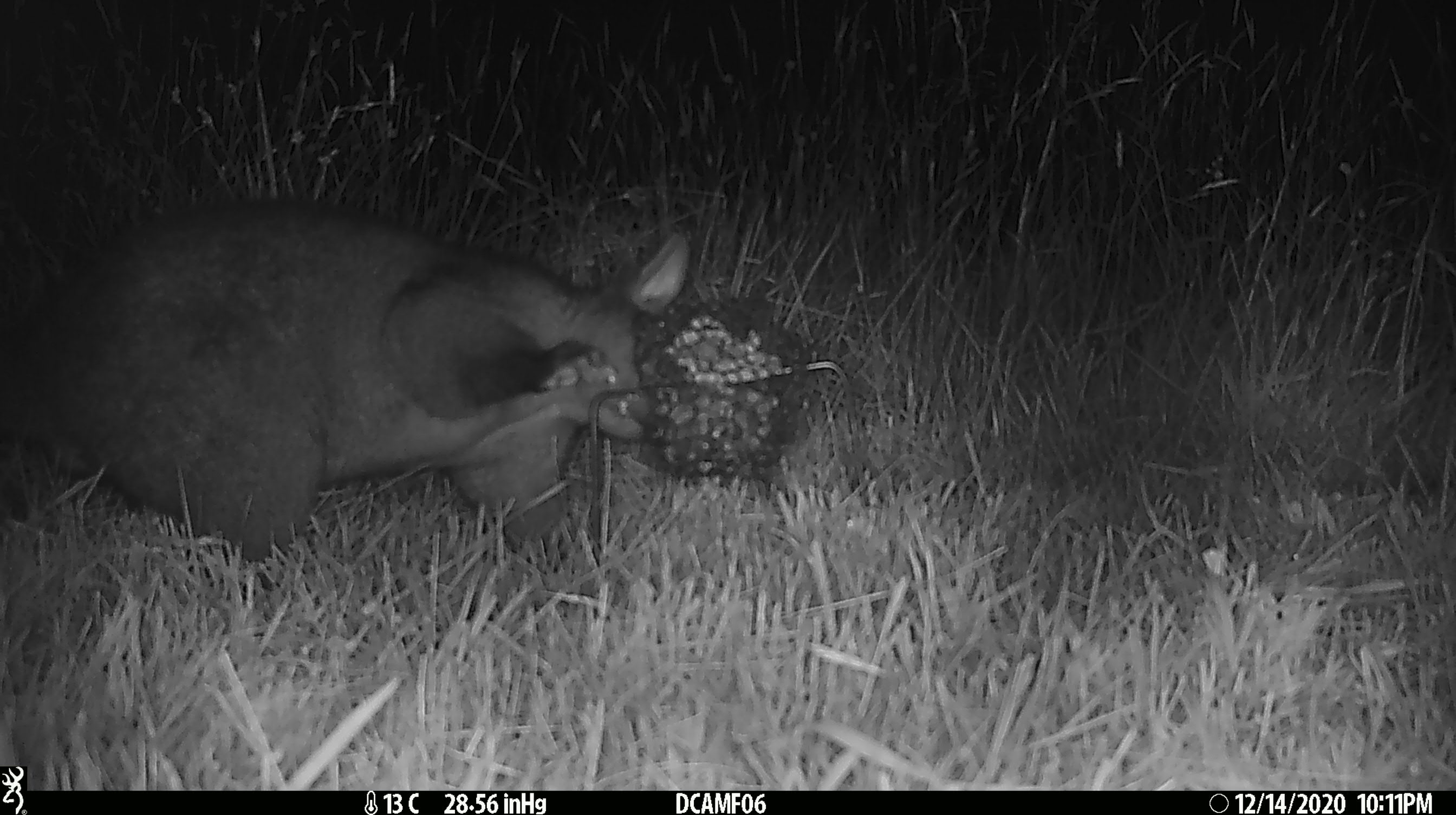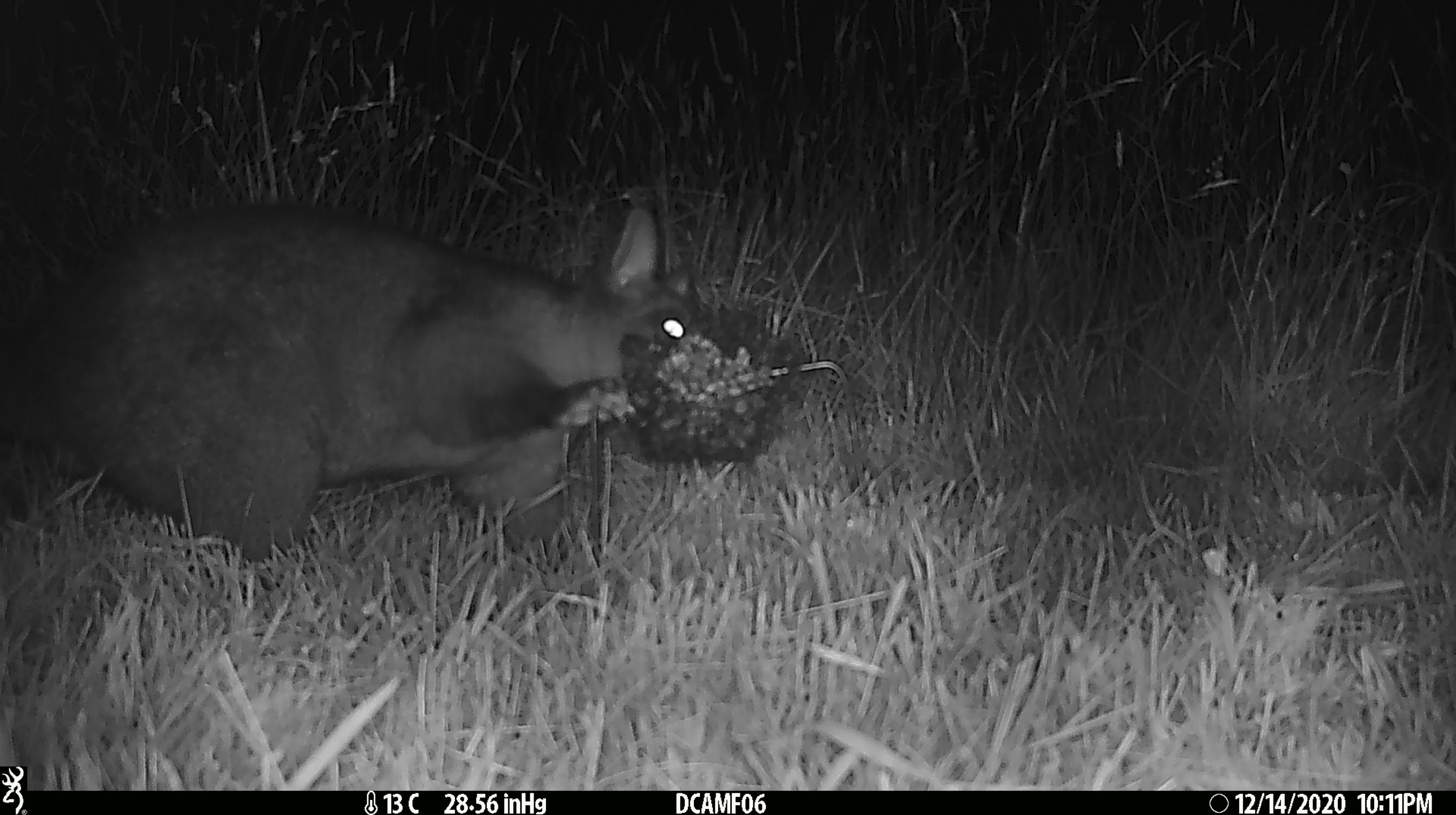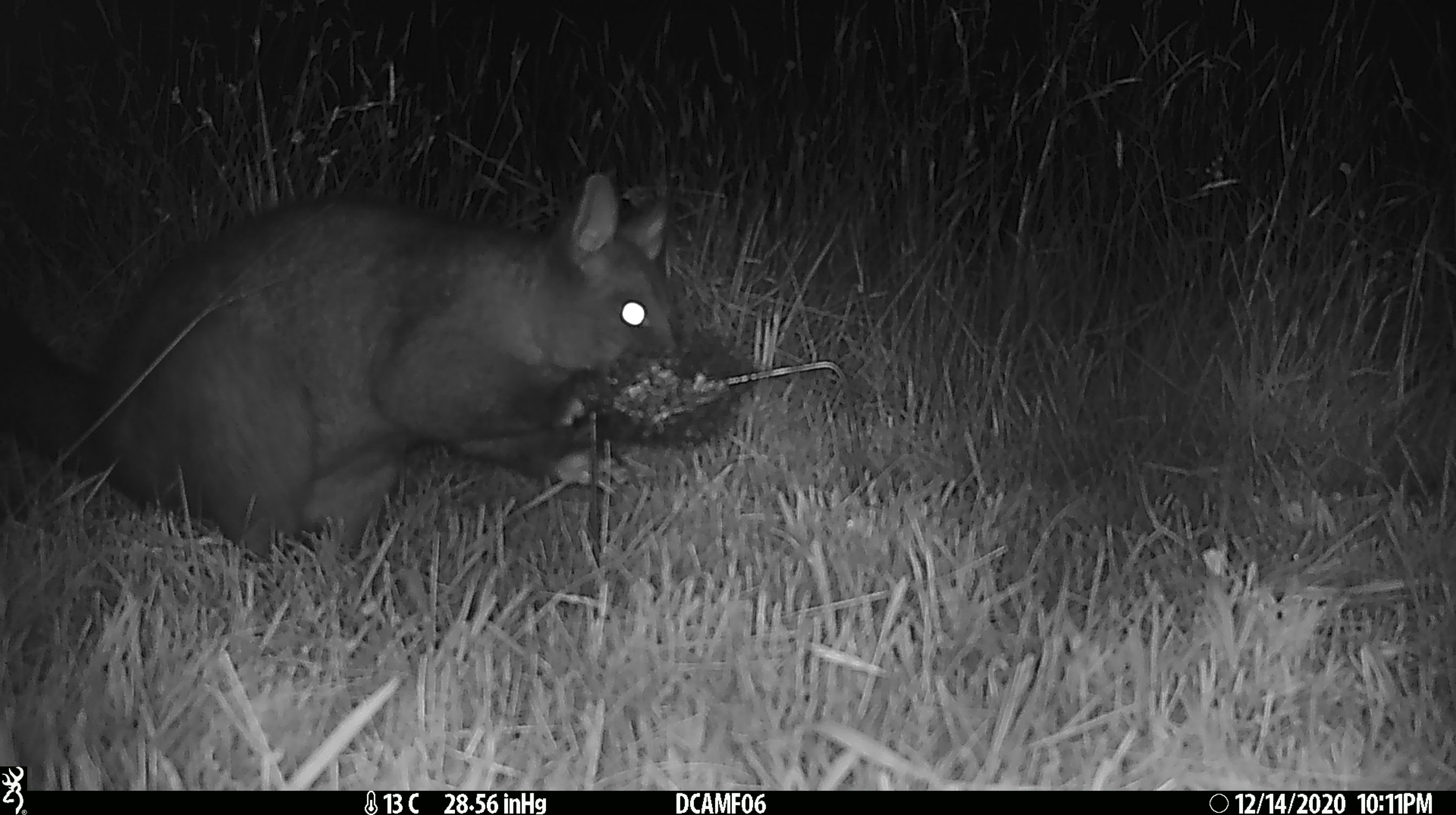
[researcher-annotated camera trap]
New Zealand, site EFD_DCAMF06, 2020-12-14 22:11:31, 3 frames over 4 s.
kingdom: Animalia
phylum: Chordata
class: Mammalia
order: Diprotodontia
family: Phalangeridae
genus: Trichosurus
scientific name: Trichosurus vulpecula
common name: common brushtail possum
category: possum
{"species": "possum (common brushtail possum) (Trichosurus vulpecula)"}